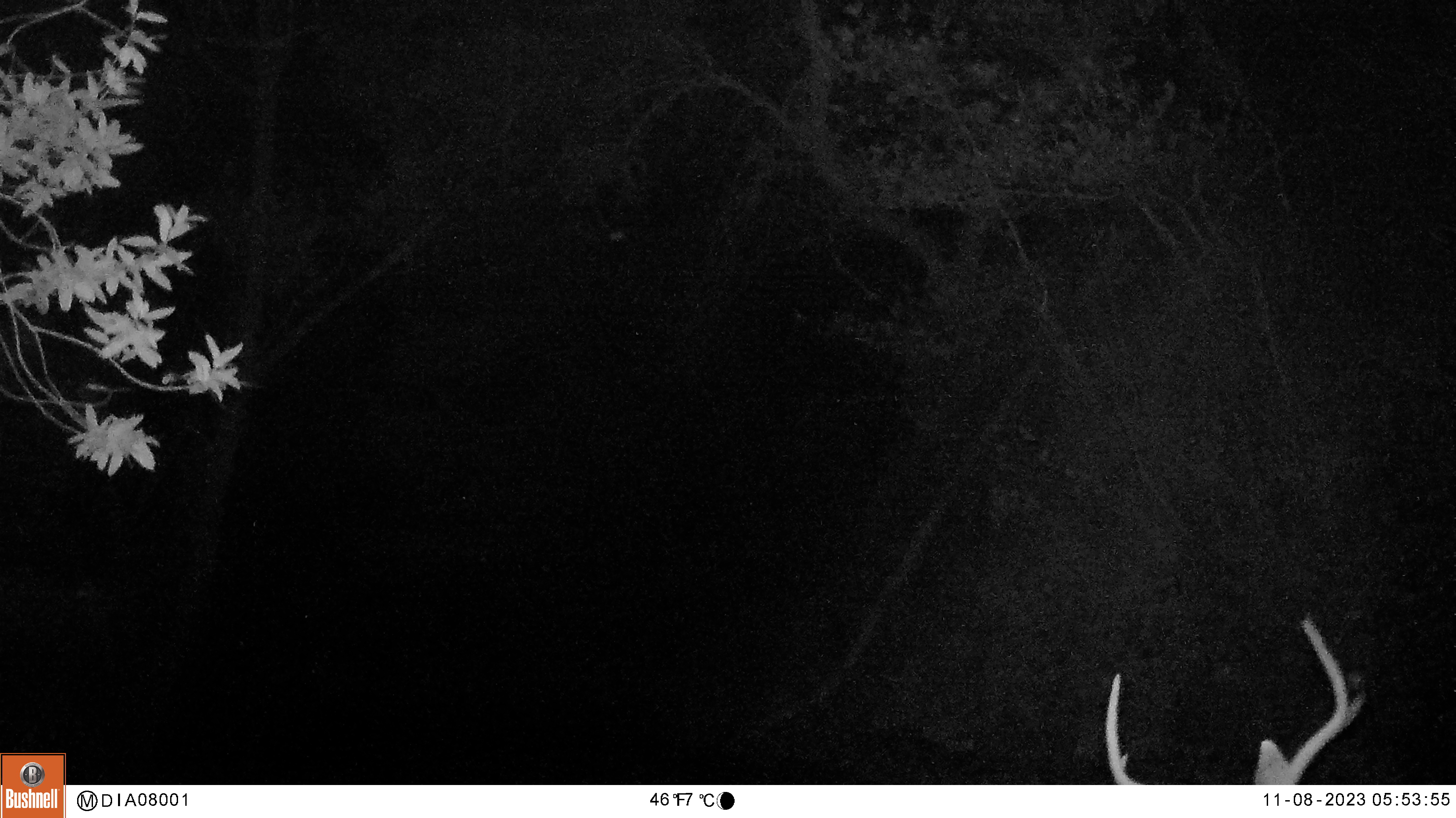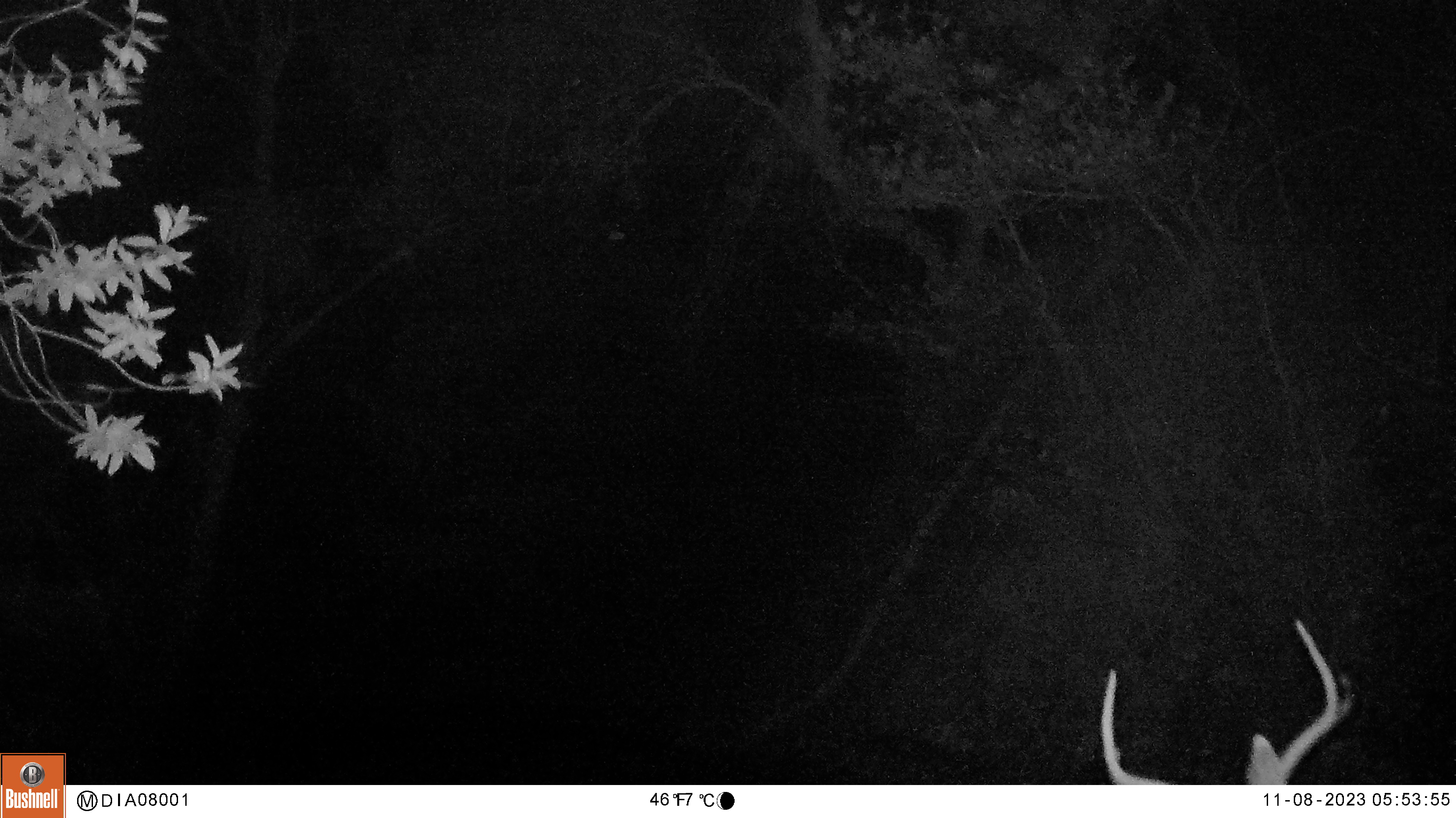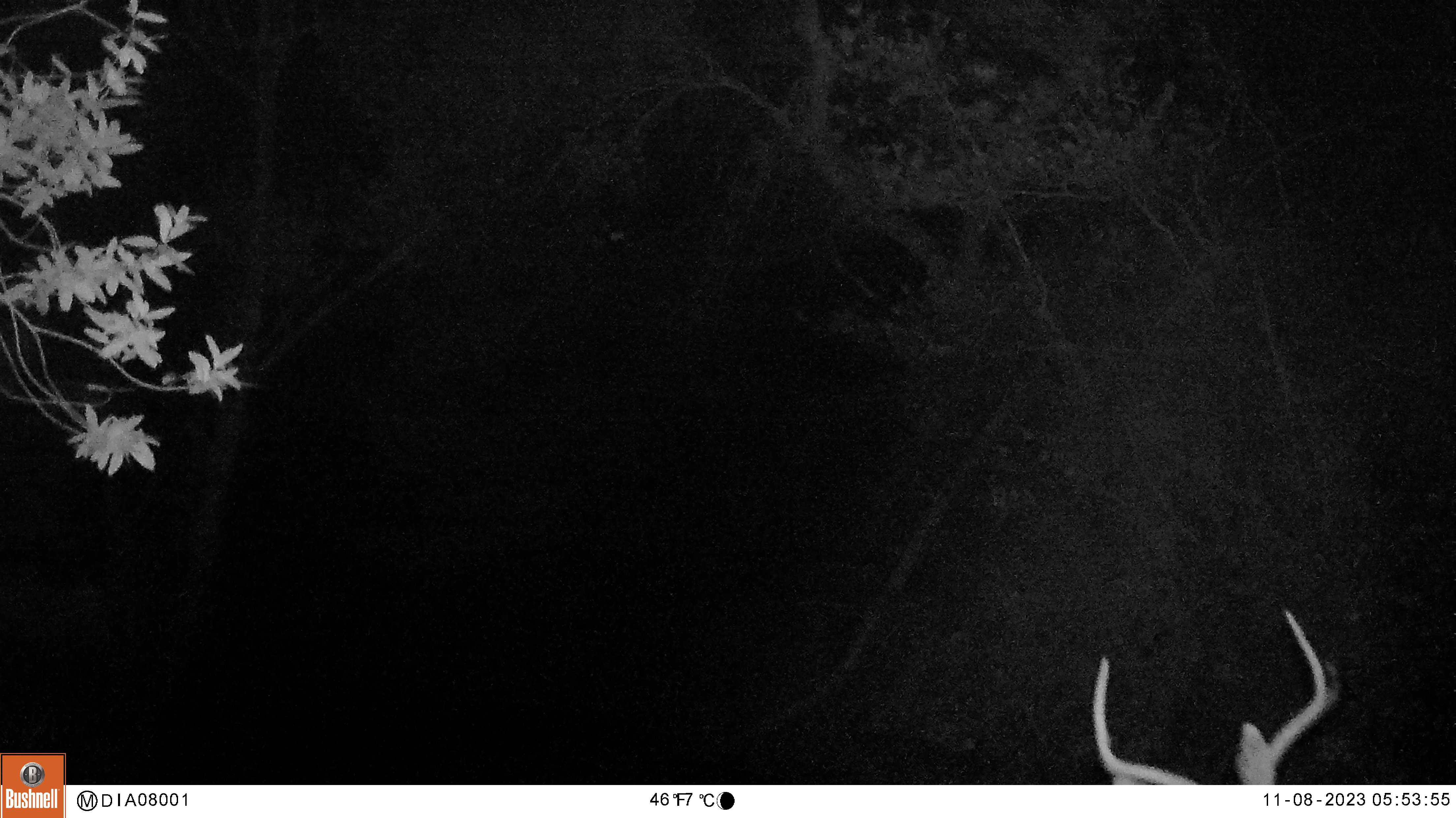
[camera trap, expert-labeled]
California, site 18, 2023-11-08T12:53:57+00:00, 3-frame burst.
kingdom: Animalia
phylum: Chordata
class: Mammalia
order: Artiodactyla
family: Cervidae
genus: Odocoileus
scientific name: Odocoileus hemionus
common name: mule deer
Mule deer (Odocoileus hemionus).